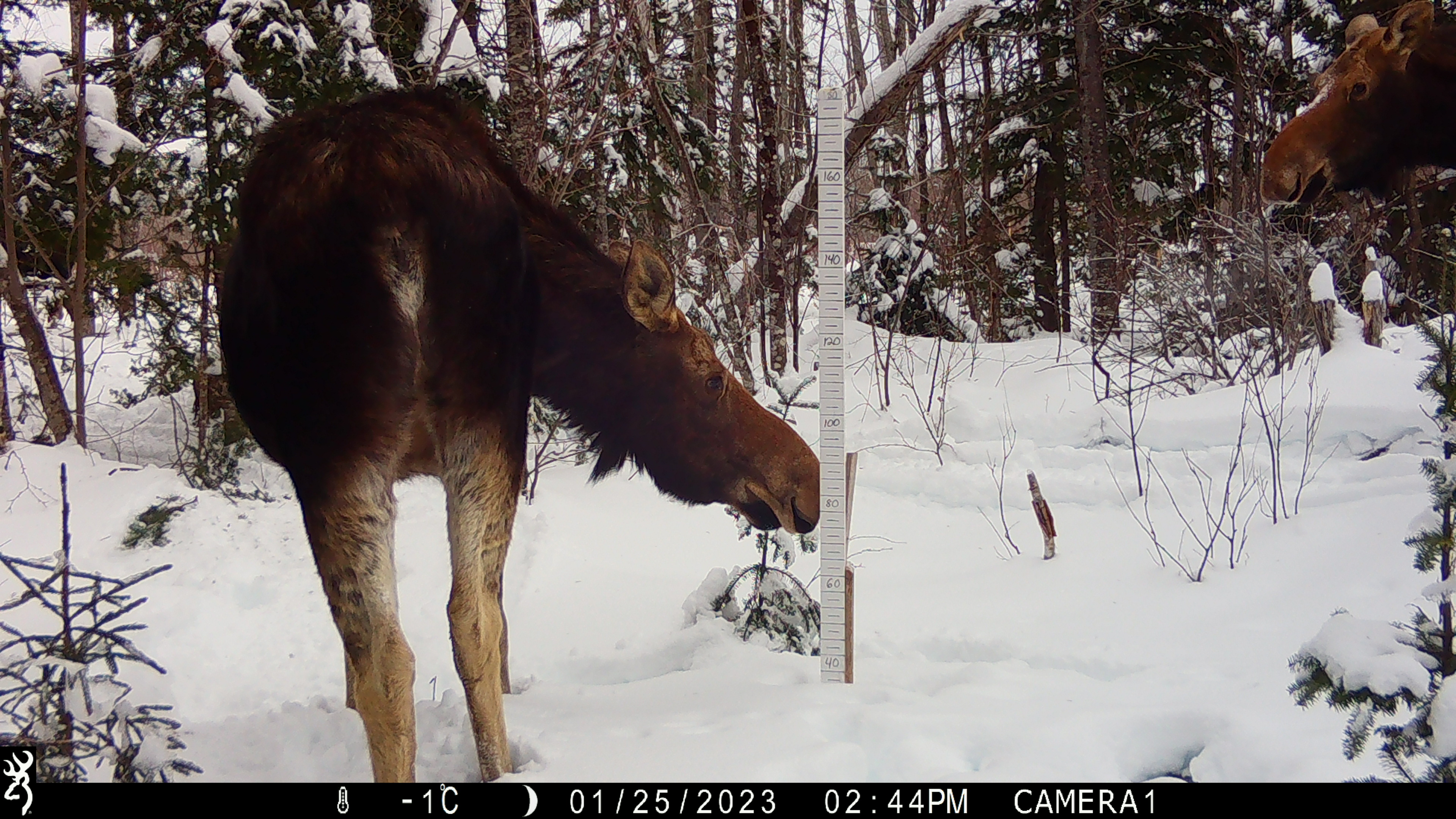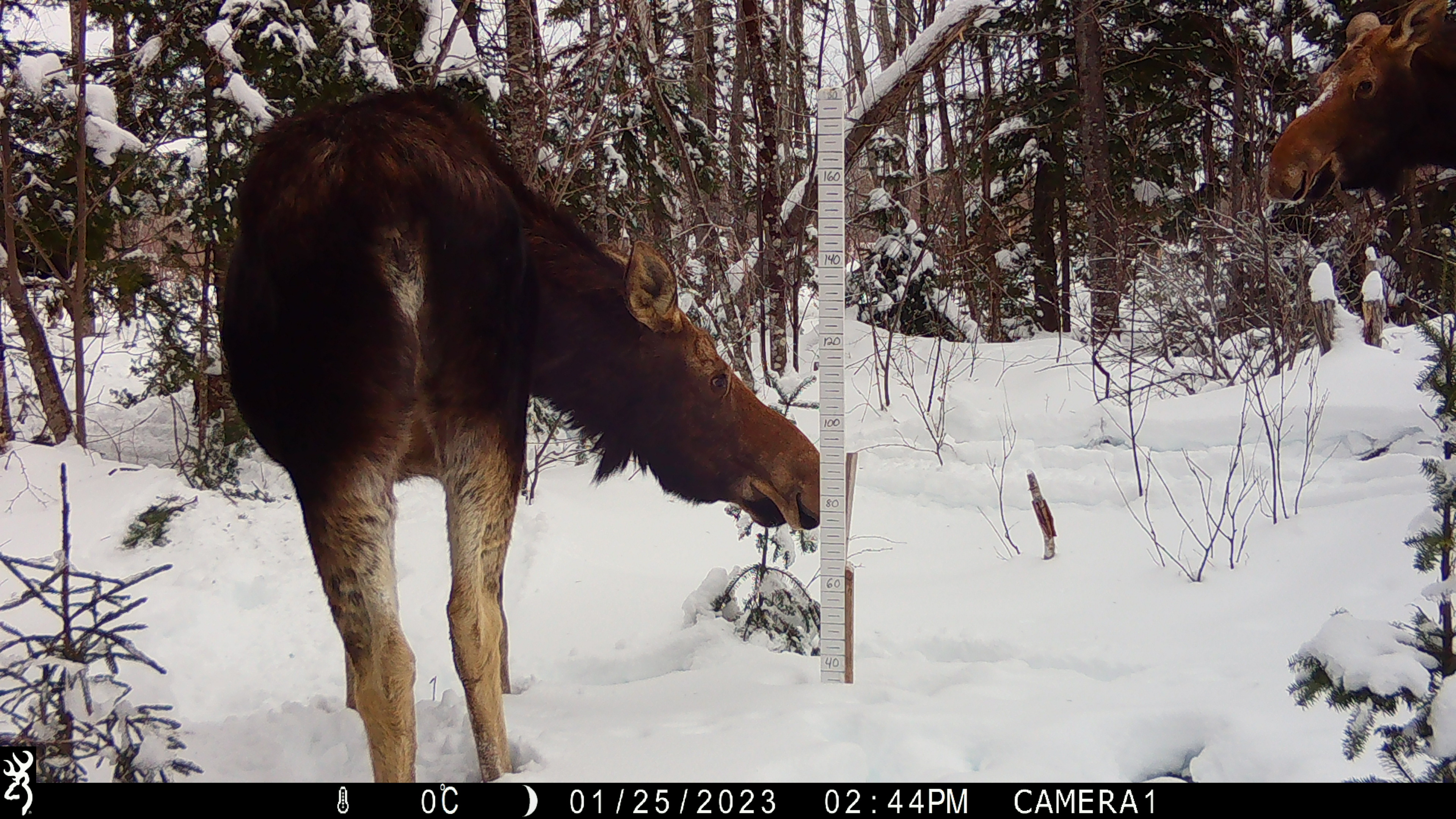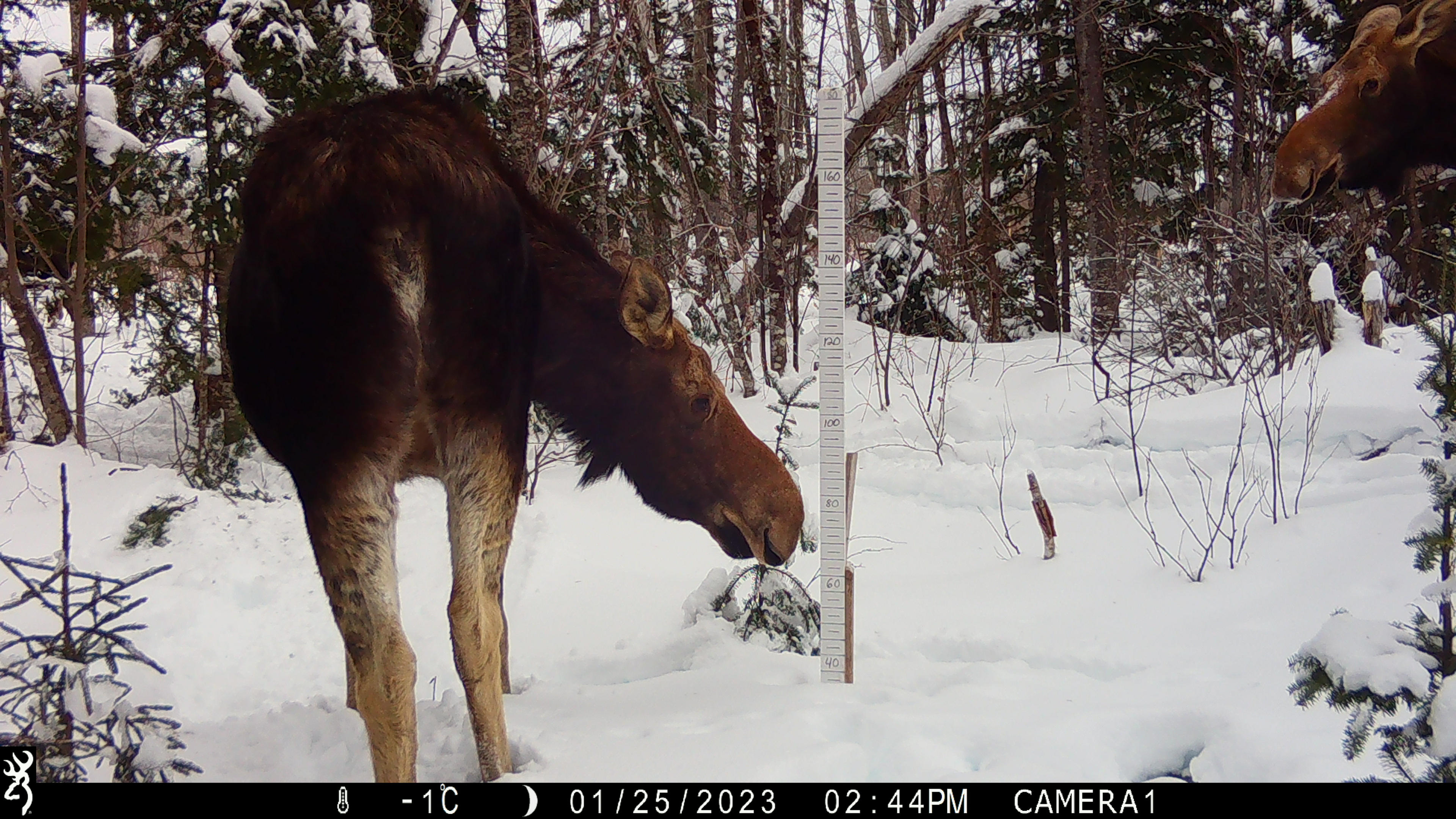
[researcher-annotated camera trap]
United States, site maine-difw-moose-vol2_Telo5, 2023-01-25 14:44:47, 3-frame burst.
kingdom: Animalia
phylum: Chordata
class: Mammalia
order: Artiodactyla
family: Cervidae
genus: Alces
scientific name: Alces alces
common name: moose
Moose (Alces alces).